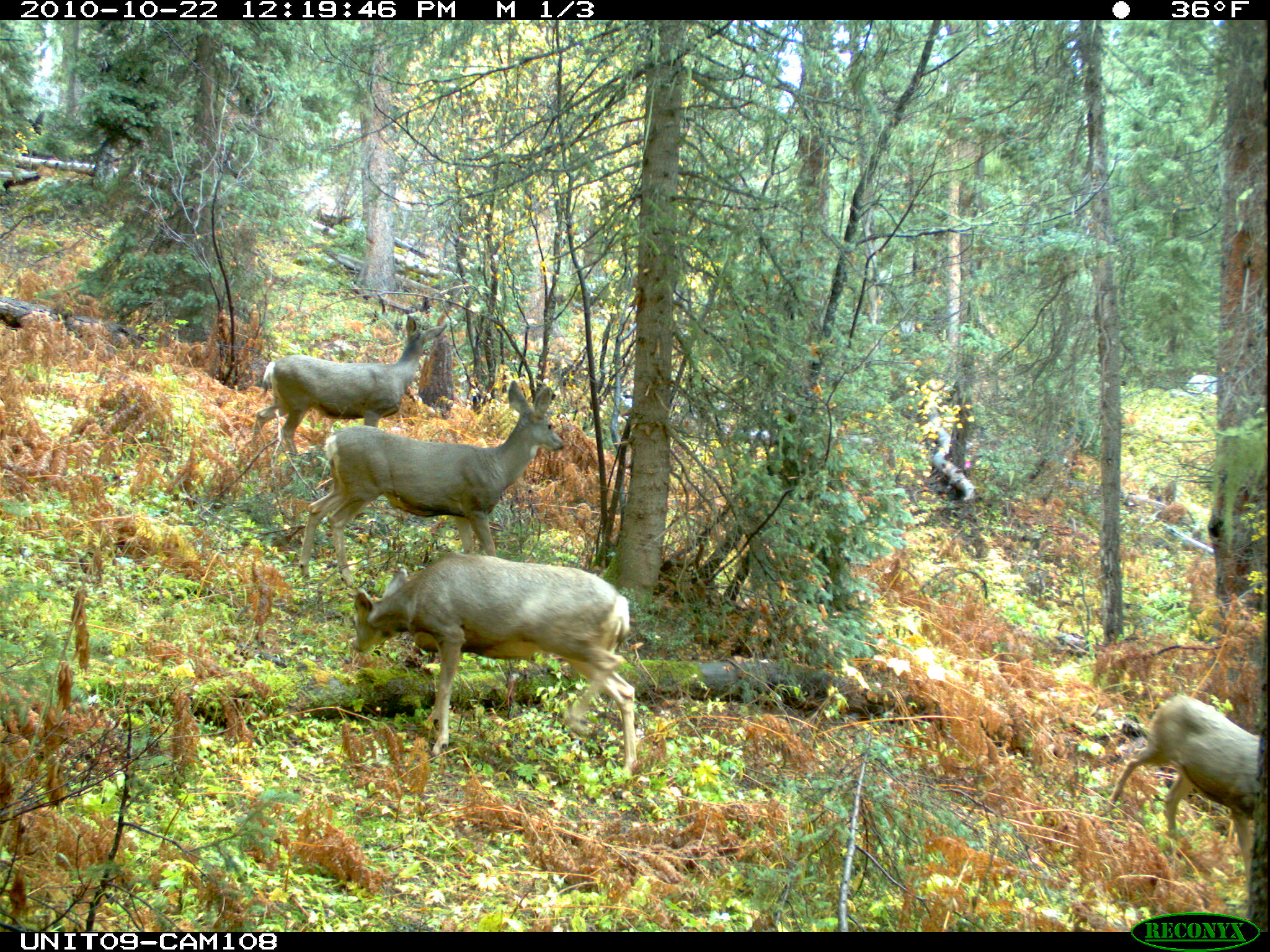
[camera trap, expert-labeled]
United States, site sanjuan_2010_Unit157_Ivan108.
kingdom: Animalia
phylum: Chordata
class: Mammalia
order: Artiodactyla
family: Cervidae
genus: Odocoileus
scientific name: Odocoileus hemionus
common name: mule deer